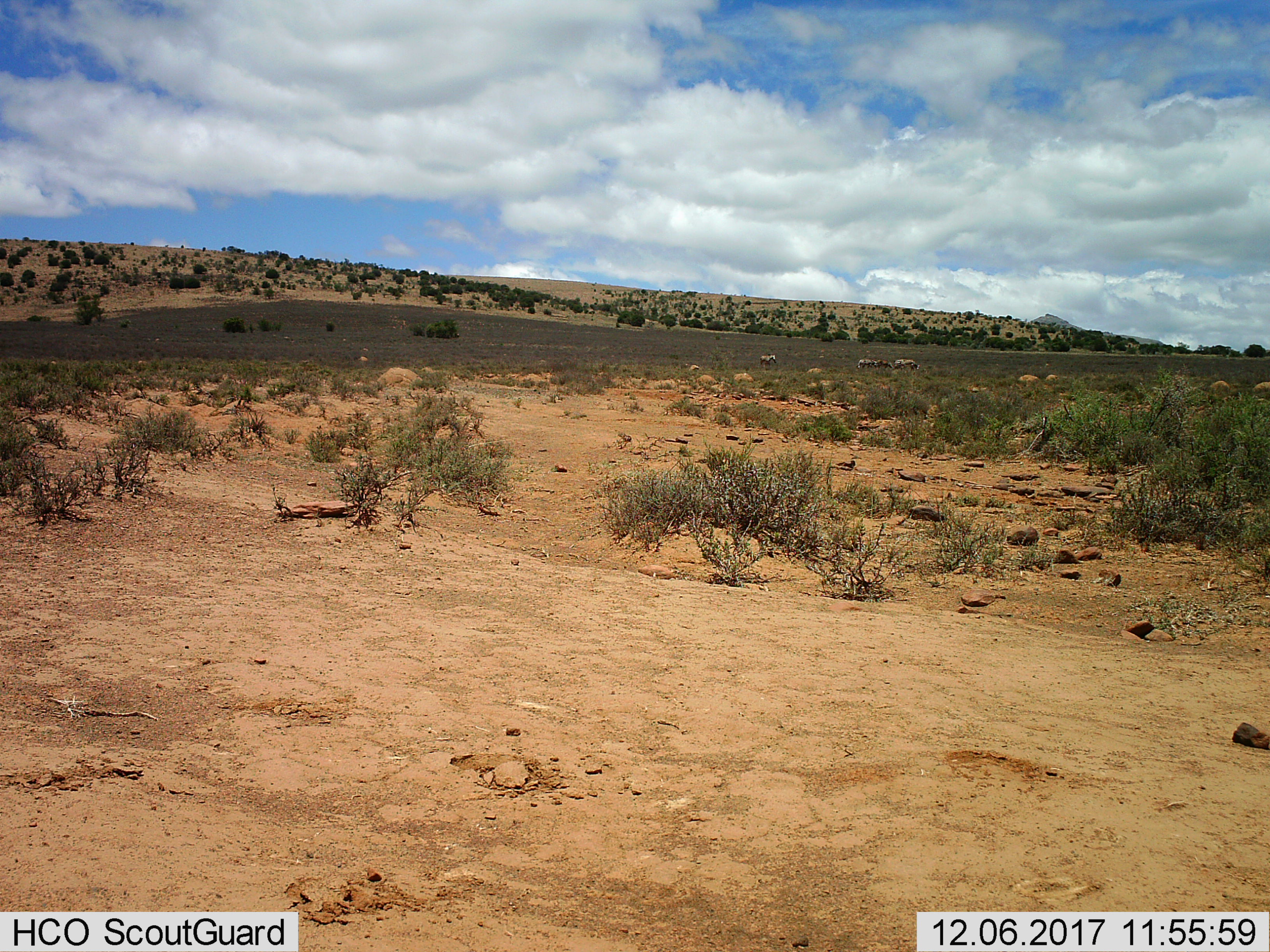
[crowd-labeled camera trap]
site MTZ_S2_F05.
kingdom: Animalia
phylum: Chordata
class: Mammalia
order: Perissodactyla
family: Equidae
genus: Equus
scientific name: Equus zebra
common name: mountain zebra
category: zebramountain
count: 4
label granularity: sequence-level